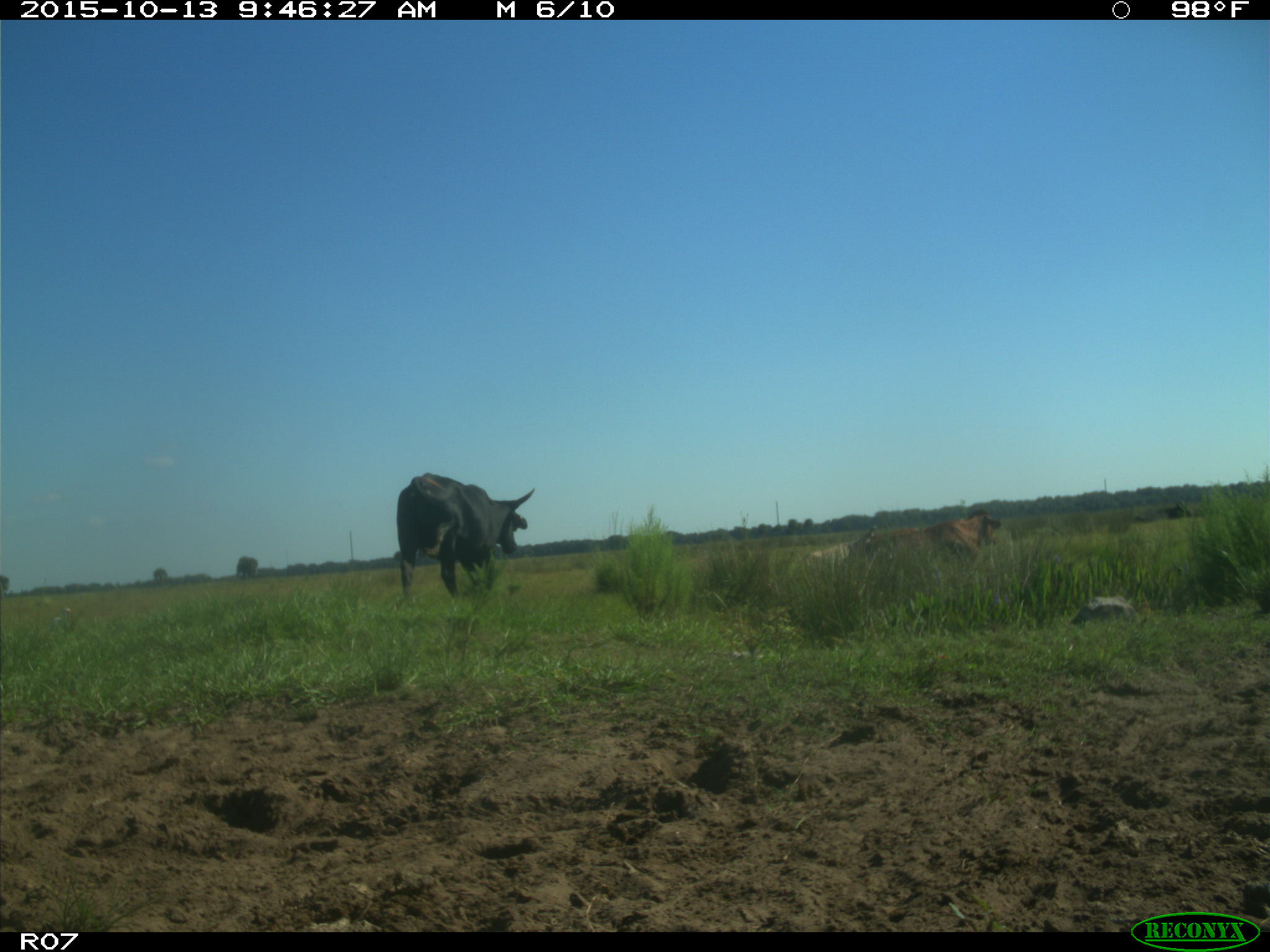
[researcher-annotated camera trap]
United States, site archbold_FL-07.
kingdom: Animalia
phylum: Chordata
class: Mammalia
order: Artiodactyla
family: Bovidae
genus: Bos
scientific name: Bos taurus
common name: domestic cow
Bos taurus (domestic cow).